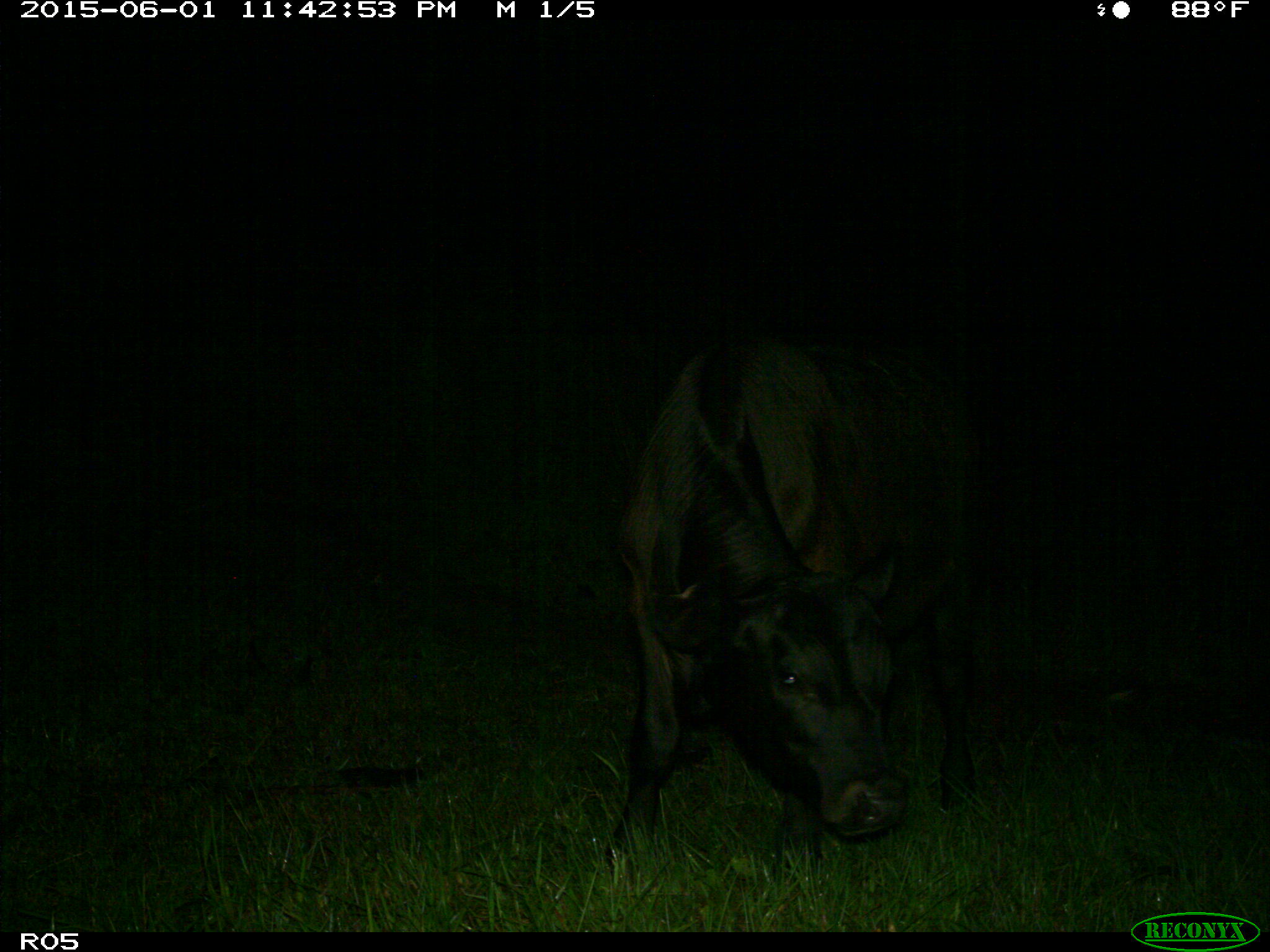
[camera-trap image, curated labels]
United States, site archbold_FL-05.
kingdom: Animalia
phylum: Chordata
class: Mammalia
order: Artiodactyla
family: Bovidae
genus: Bos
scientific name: Bos taurus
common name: domestic cow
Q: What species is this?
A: Bos taurus (domestic cow).